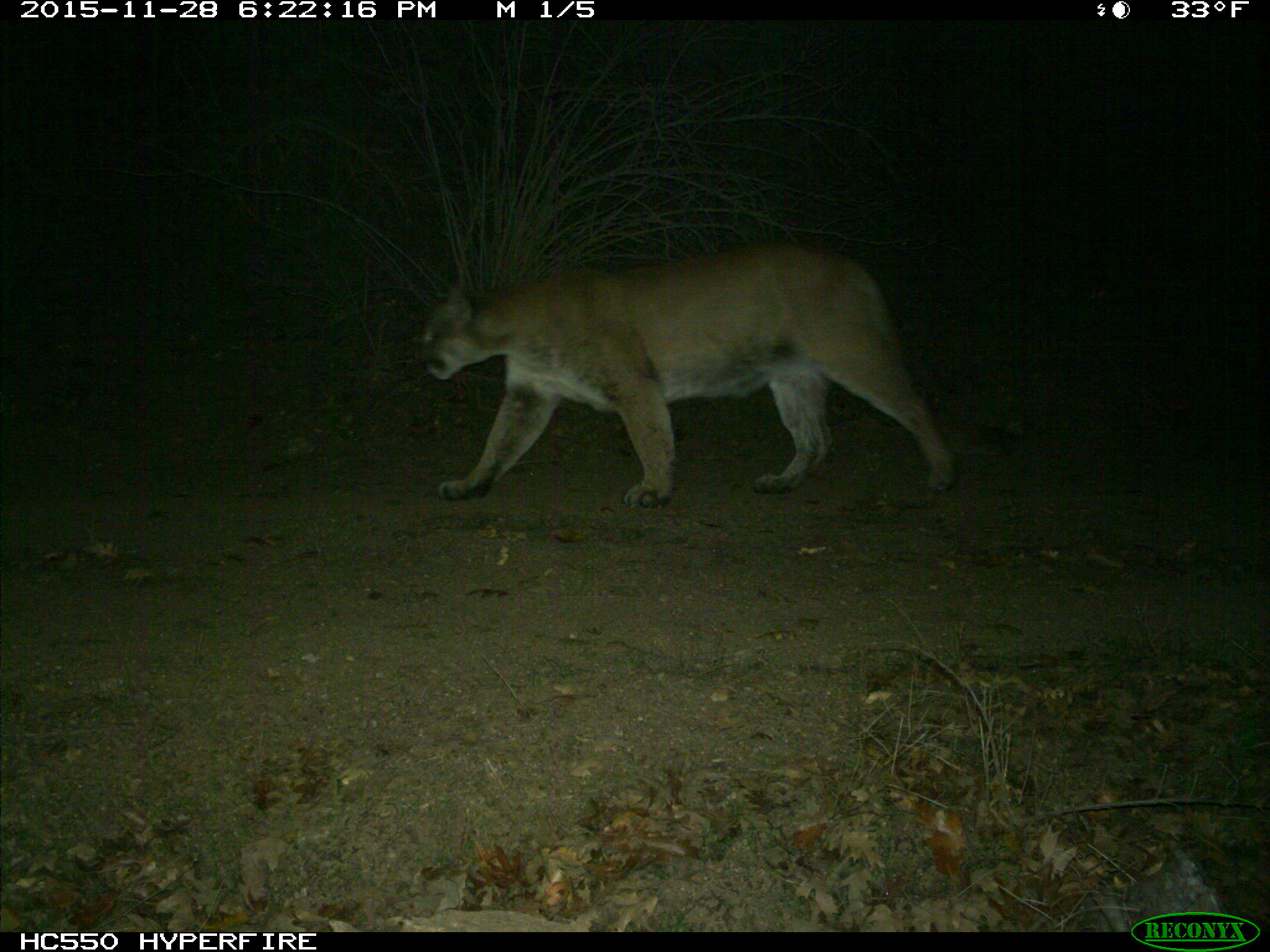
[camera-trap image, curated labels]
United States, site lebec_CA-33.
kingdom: Animalia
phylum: Chordata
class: Mammalia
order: Carnivora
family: Felidae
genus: Puma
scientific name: Puma concolor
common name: mountain lion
Puma concolor (mountain lion).